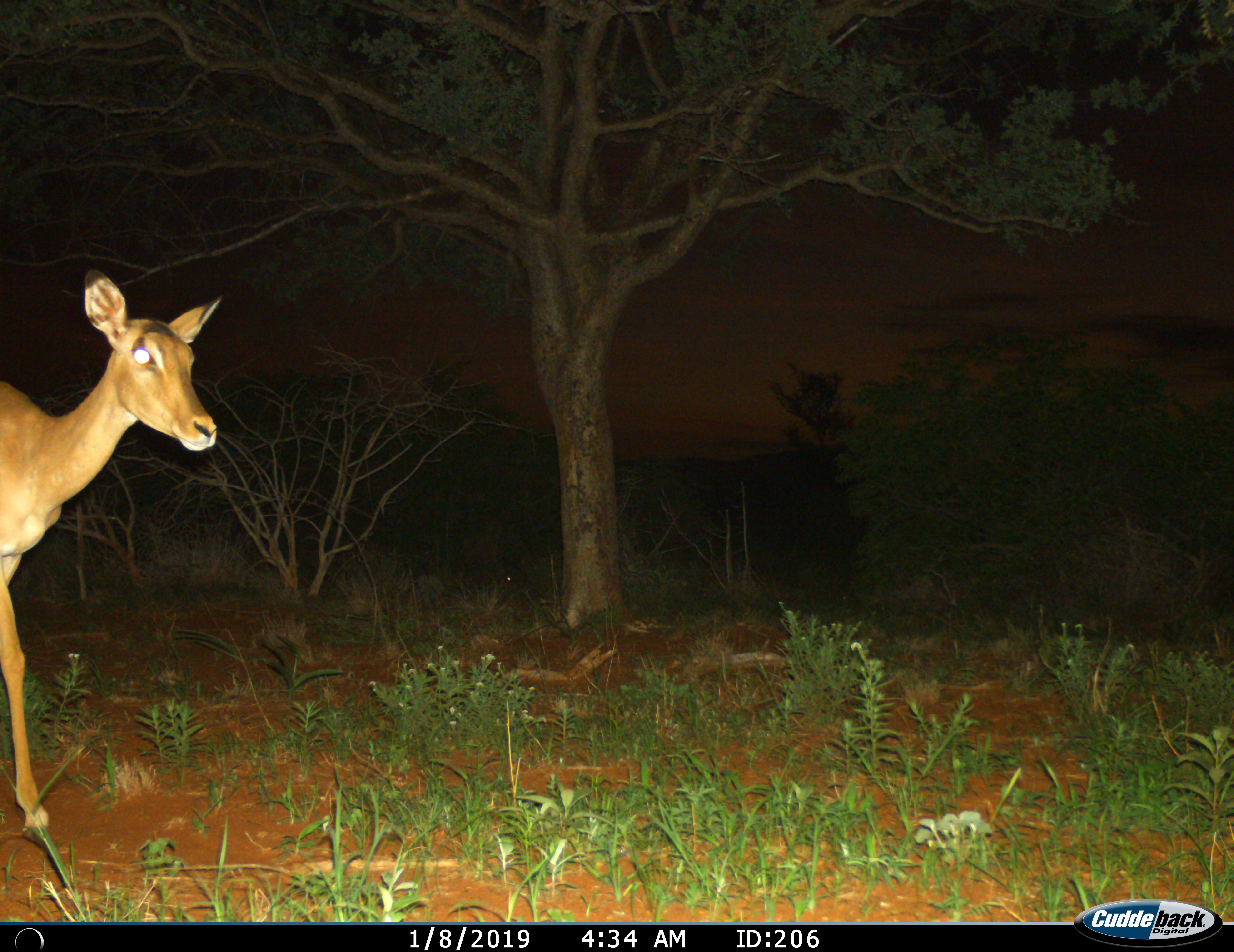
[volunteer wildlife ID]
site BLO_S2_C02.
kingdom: Animalia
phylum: Chordata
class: Mammalia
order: Artiodactyla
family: Bovidae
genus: Aepyceros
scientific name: Aepyceros melampus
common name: impala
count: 1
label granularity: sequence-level